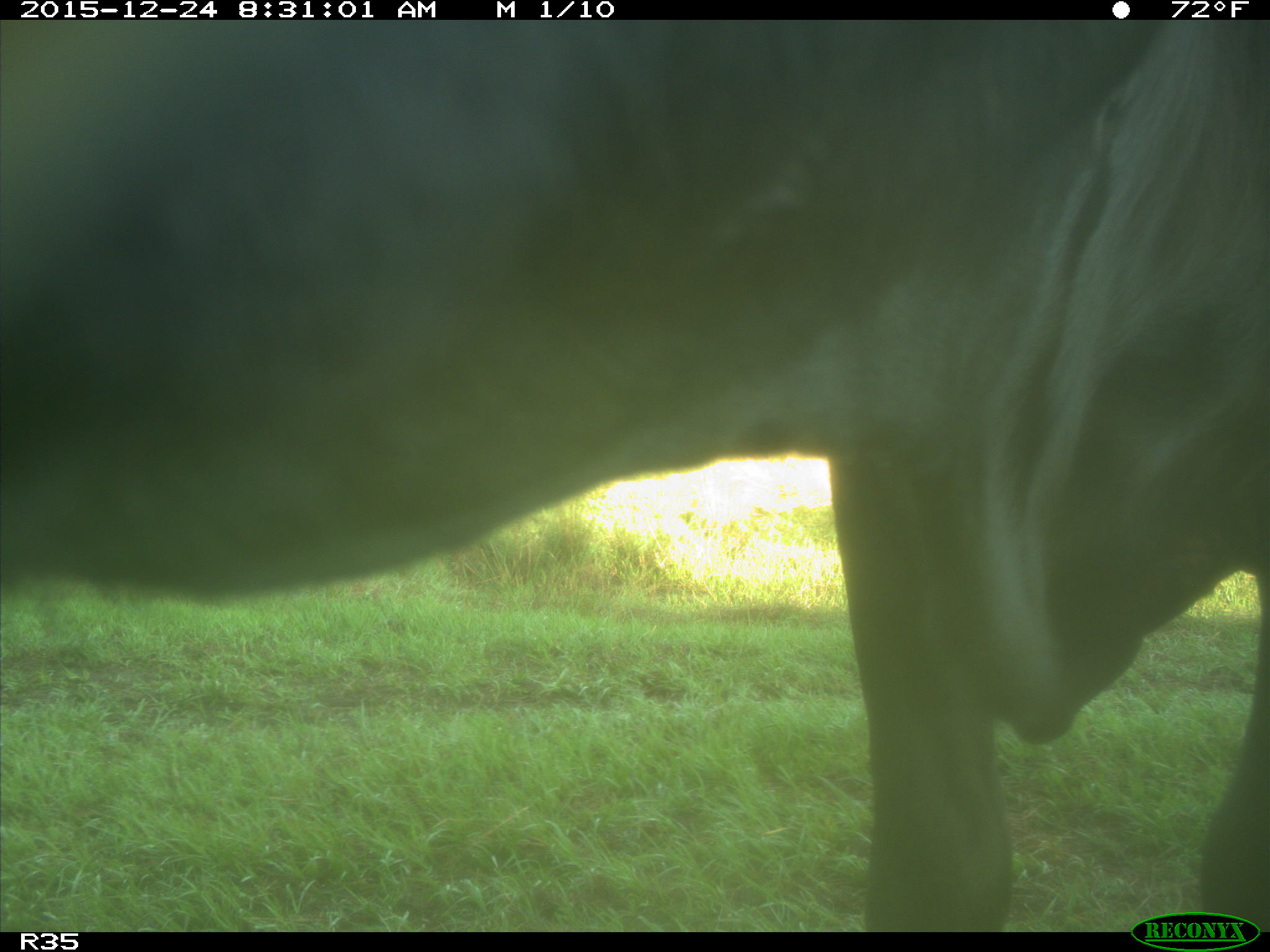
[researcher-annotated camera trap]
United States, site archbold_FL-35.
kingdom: Animalia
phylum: Chordata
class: Mammalia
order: Artiodactyla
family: Bovidae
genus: Bos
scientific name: Bos taurus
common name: domestic cow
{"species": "Bos taurus (domestic cow)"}